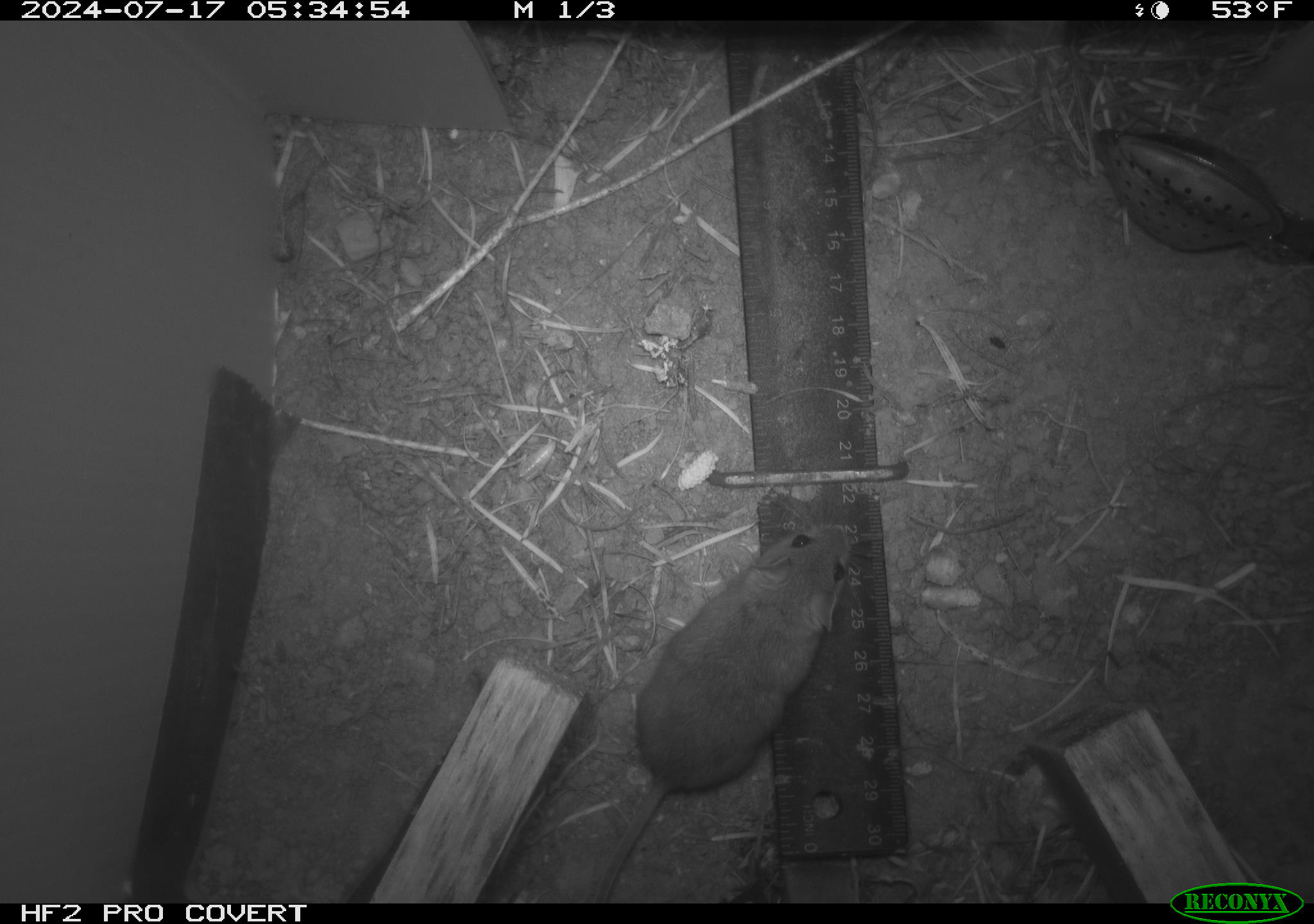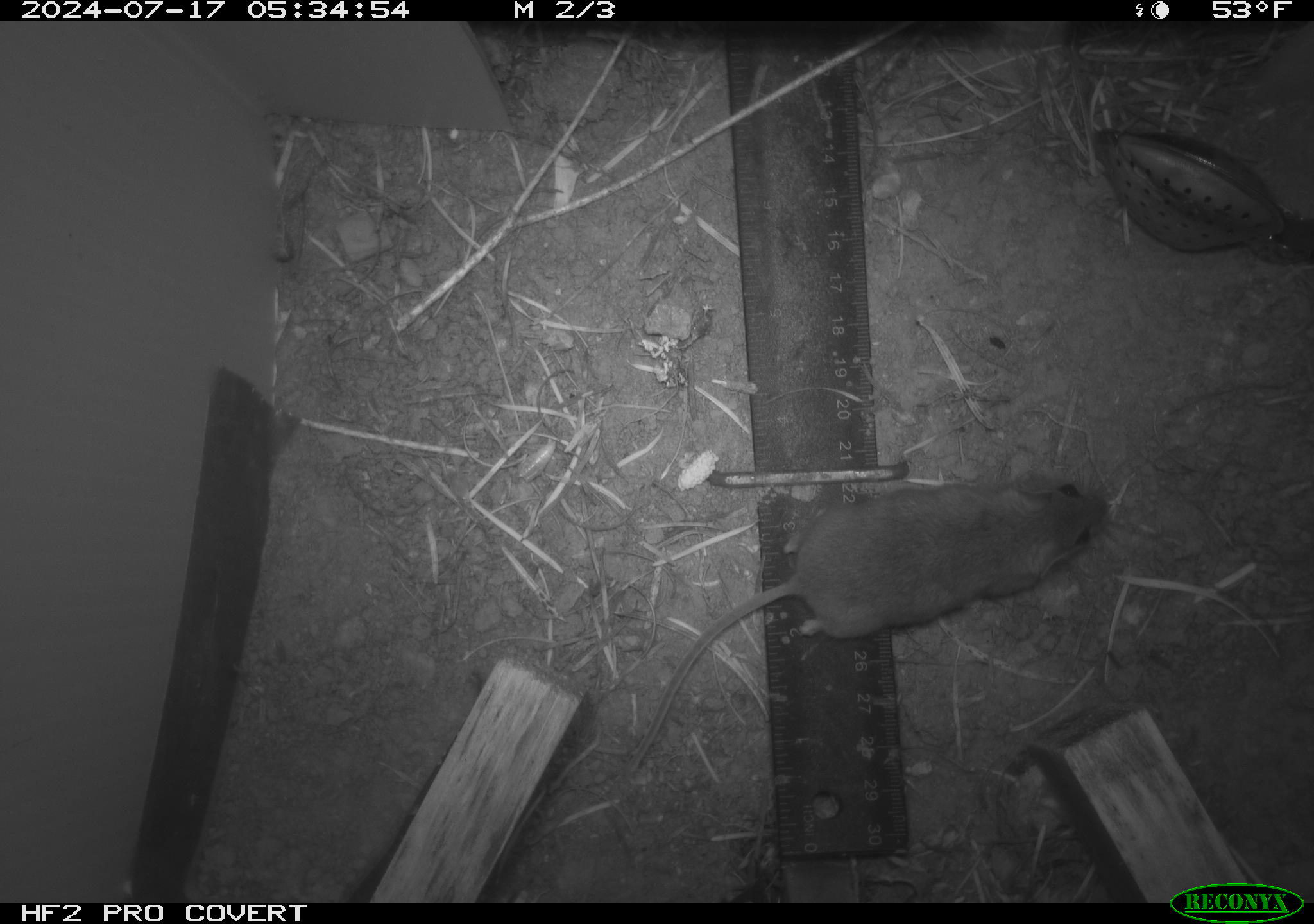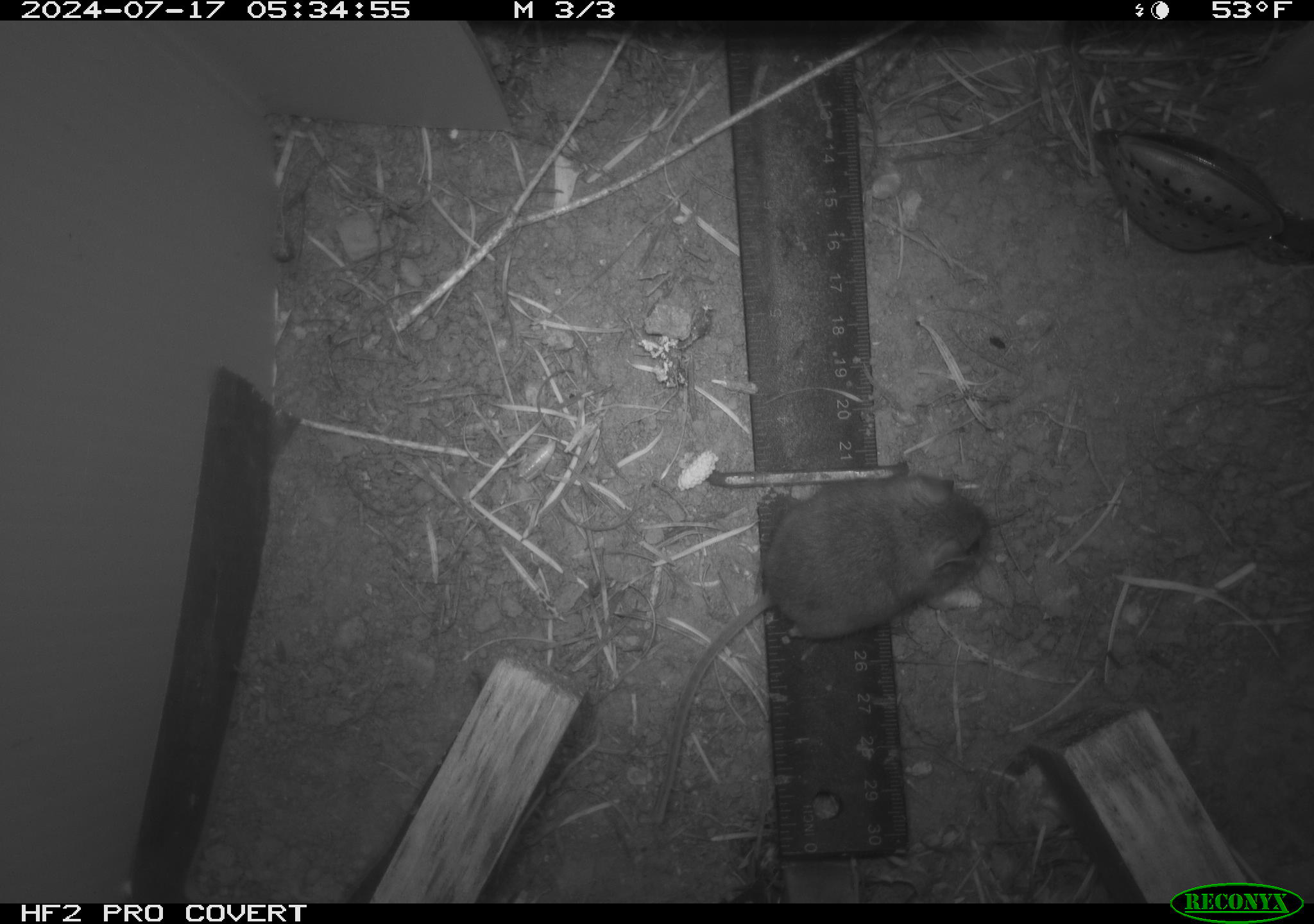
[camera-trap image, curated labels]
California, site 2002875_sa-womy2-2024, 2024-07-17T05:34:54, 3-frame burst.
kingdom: Animalia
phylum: Chordata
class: Mammalia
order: Rodentia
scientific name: Rodentia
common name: mouse species